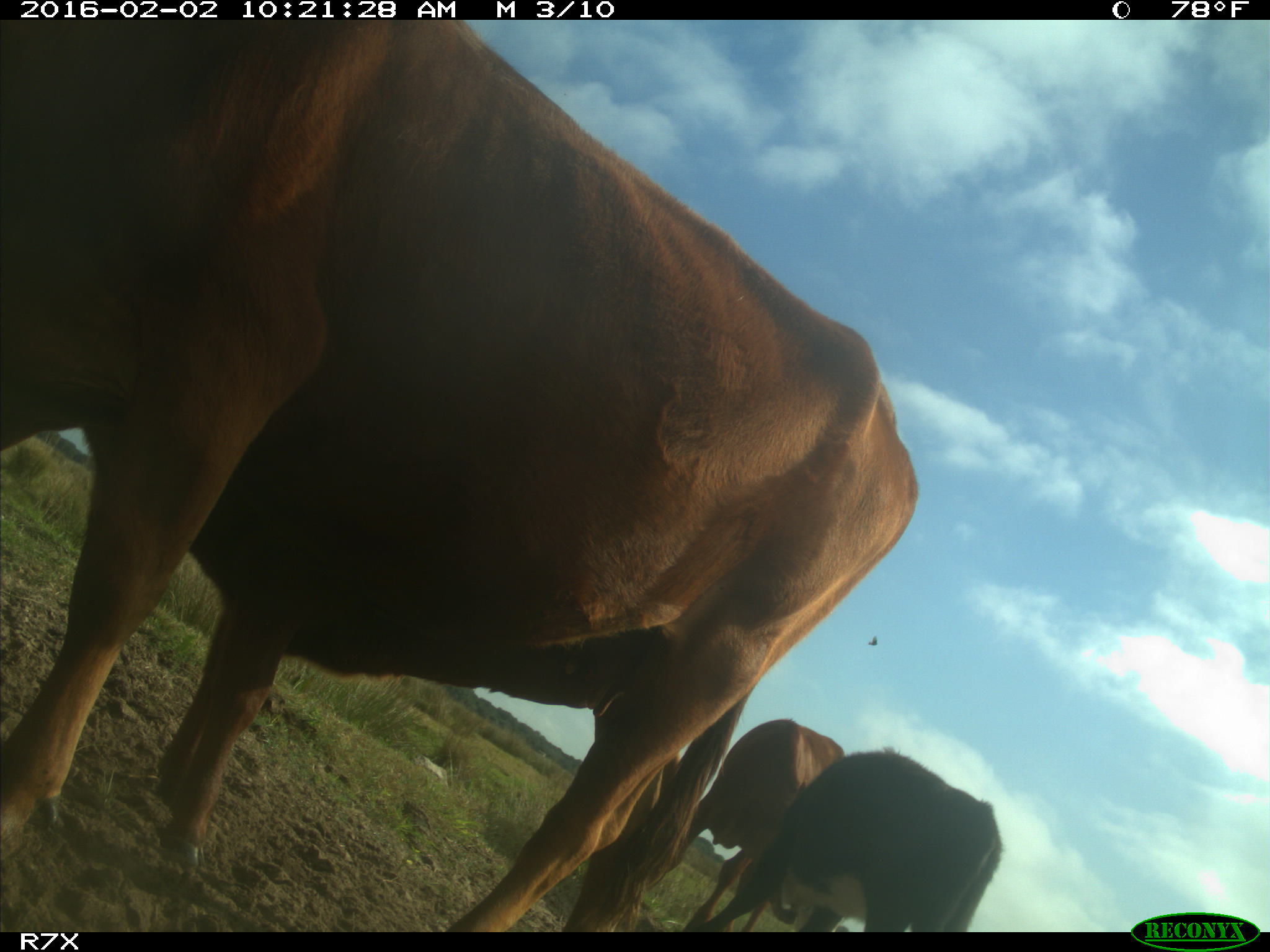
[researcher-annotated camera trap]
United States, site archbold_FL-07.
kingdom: Animalia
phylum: Chordata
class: Mammalia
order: Artiodactyla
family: Bovidae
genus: Bos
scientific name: Bos taurus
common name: domestic cow